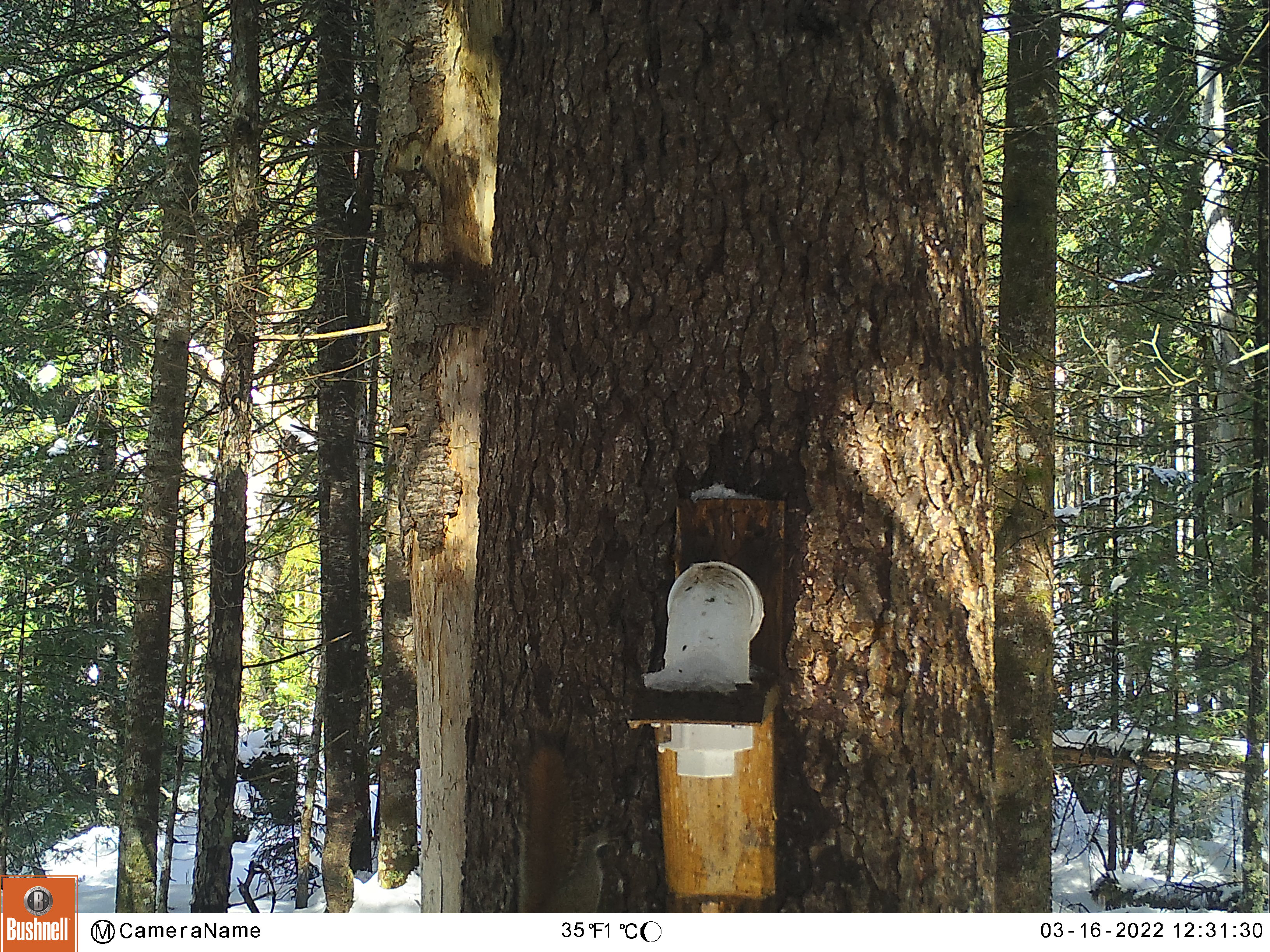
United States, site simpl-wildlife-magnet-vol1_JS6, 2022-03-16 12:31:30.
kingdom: Animalia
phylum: Chordata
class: Mammalia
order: Rodentia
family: Sciuridae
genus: Tamiasciurus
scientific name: Tamiasciurus hudsonicus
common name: red squirrel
Red squirrel (Tamiasciurus hudsonicus).